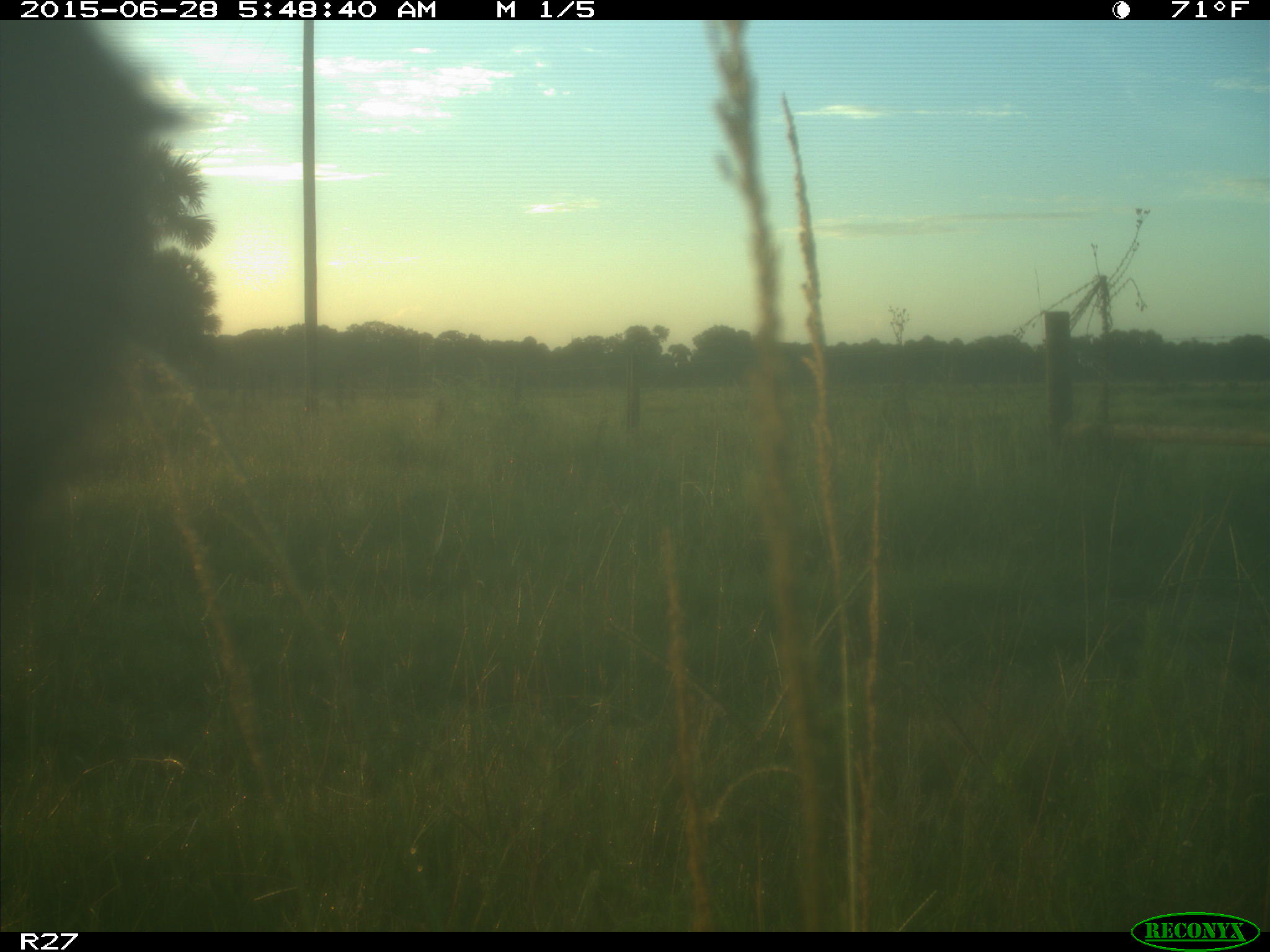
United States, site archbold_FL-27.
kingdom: Animalia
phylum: Chordata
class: Mammalia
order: Artiodactyla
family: Bovidae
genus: Bos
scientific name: Bos taurus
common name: domestic cow